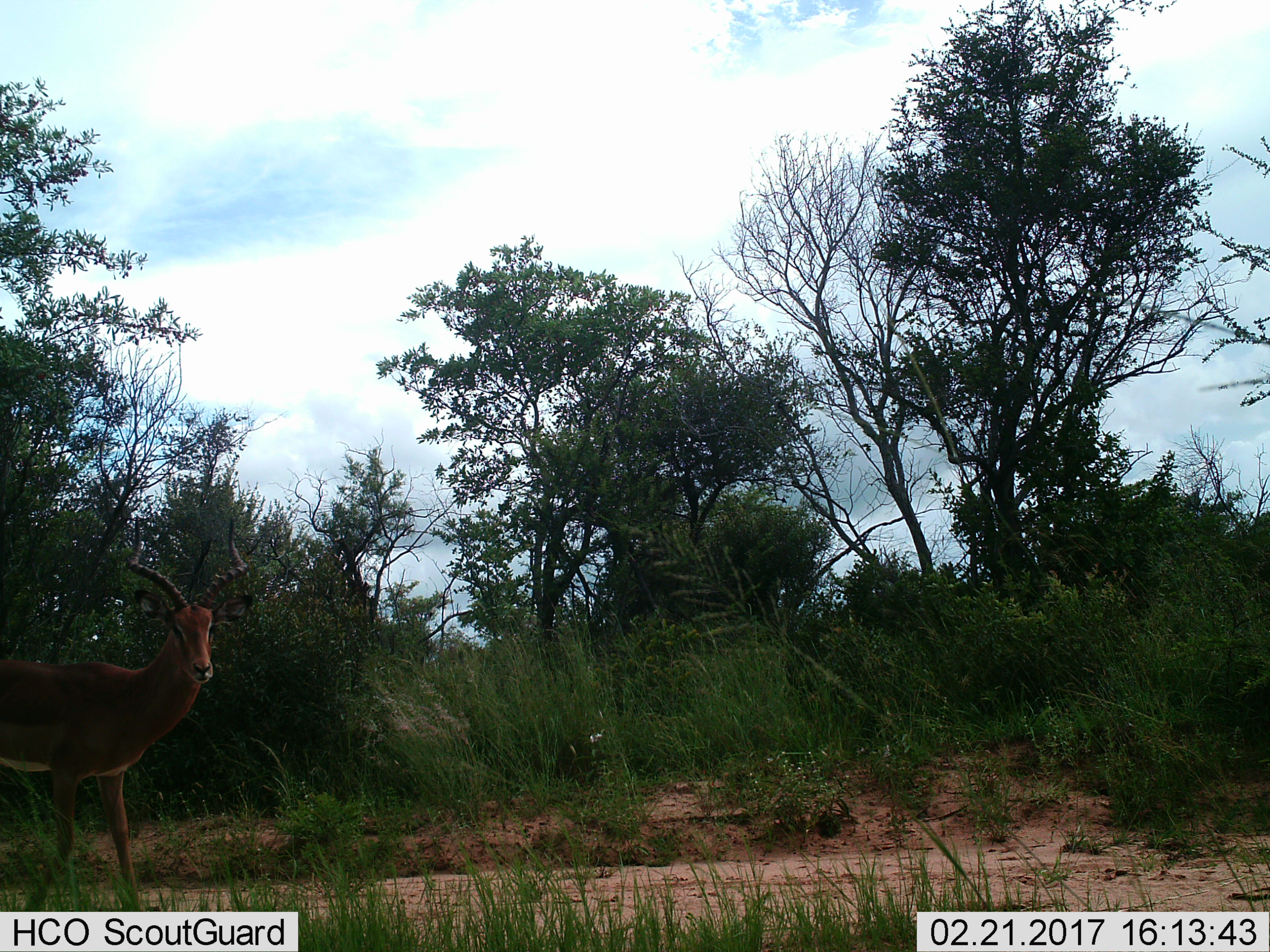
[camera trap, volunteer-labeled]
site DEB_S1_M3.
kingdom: Animalia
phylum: Chordata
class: Mammalia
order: Artiodactyla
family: Bovidae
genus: Aepyceros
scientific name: Aepyceros melampus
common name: impala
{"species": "impala (Aepyceros melampus)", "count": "1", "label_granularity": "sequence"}